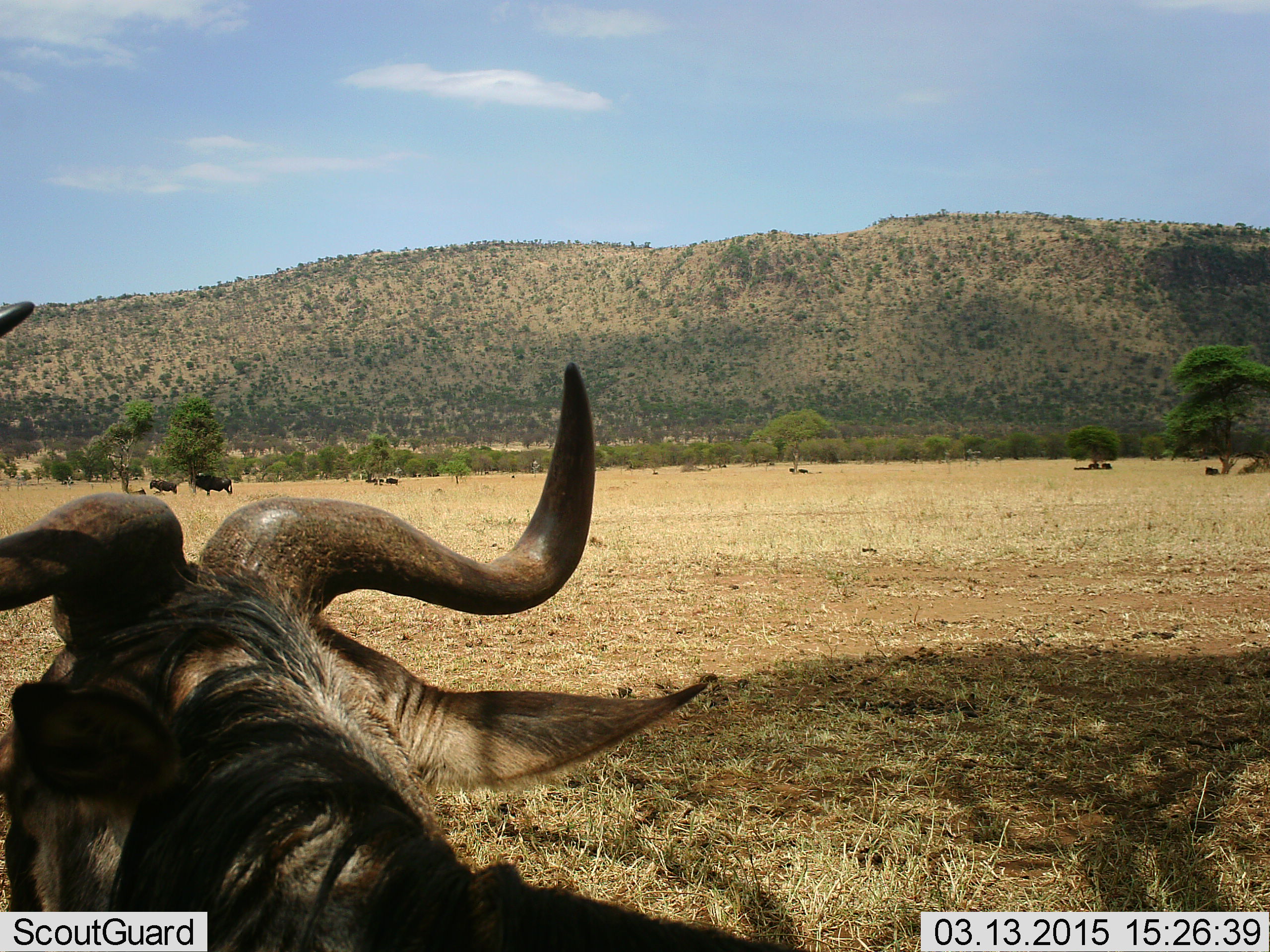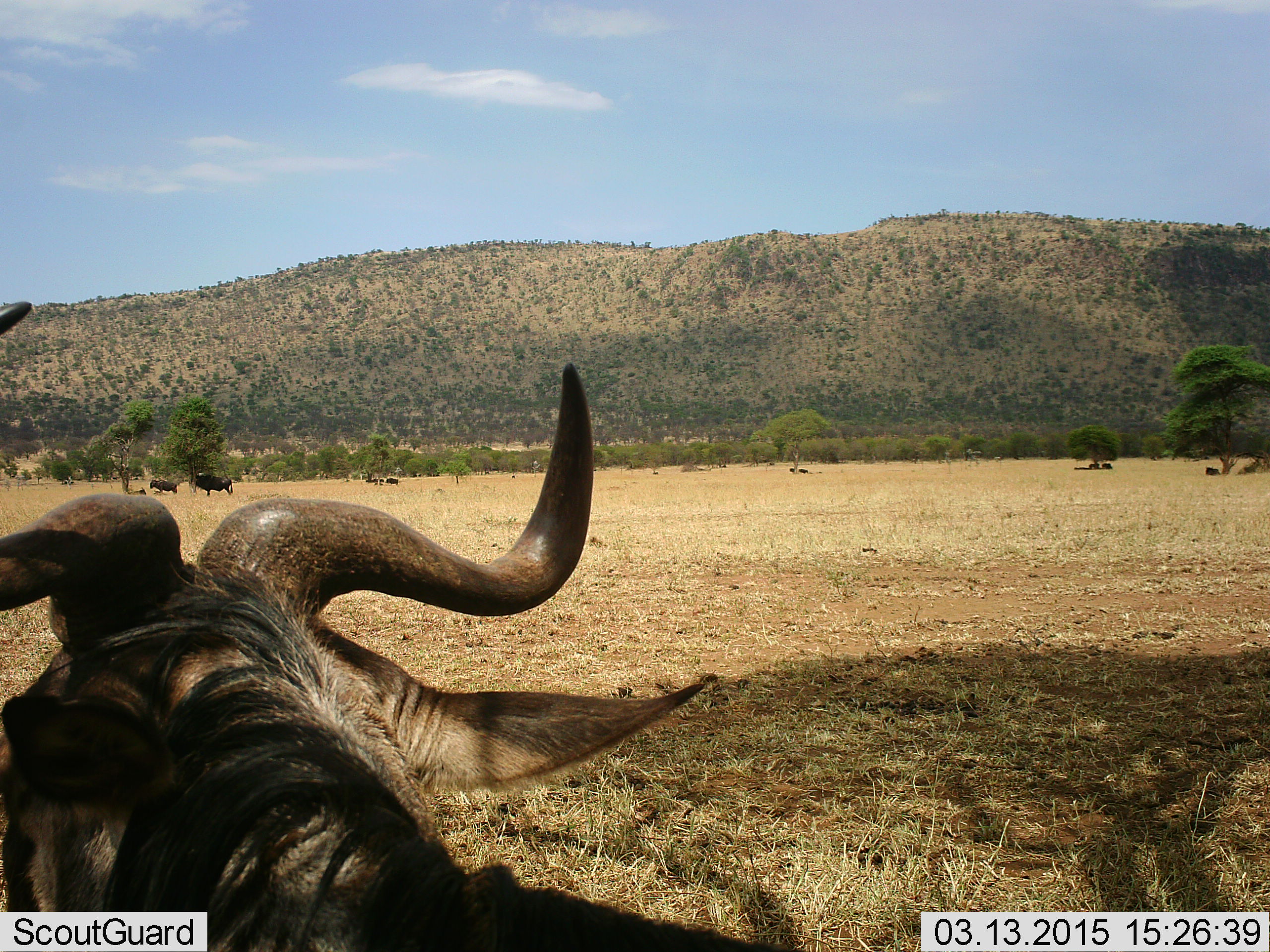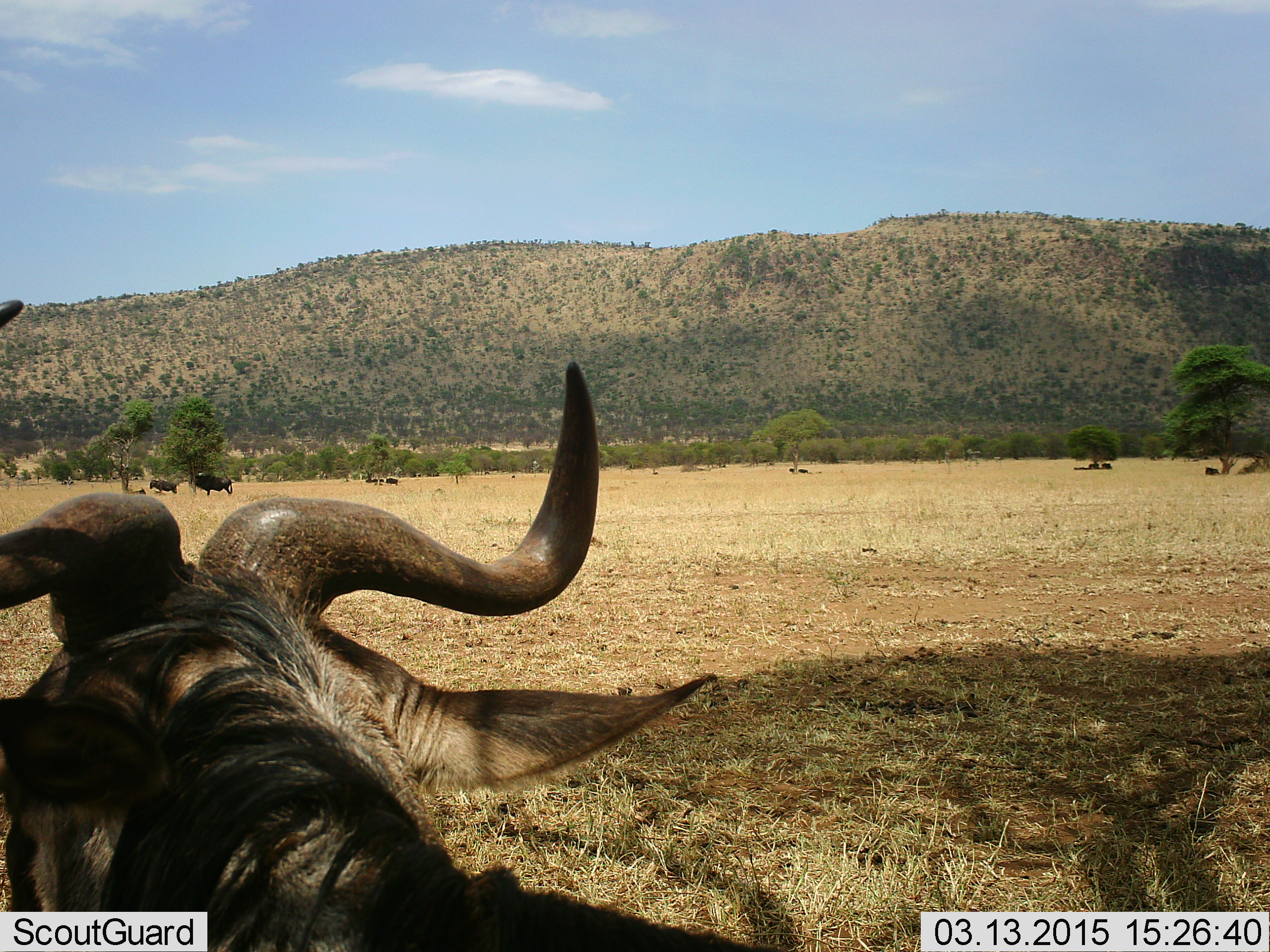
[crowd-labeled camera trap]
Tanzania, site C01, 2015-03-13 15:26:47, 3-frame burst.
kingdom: Animalia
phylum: Chordata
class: Mammalia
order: Artiodactyla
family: Bovidae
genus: Connochaetes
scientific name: Connochaetes taurinus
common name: blue wildebeest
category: wildebeest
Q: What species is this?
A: Wildebeest (blue wildebeest) (Connochaetes taurinus).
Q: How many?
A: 5.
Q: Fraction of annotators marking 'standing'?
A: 70%.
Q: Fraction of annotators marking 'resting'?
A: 80%.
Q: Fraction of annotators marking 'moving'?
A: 0%.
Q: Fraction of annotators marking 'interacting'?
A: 0%.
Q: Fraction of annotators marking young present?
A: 0%.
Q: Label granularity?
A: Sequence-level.